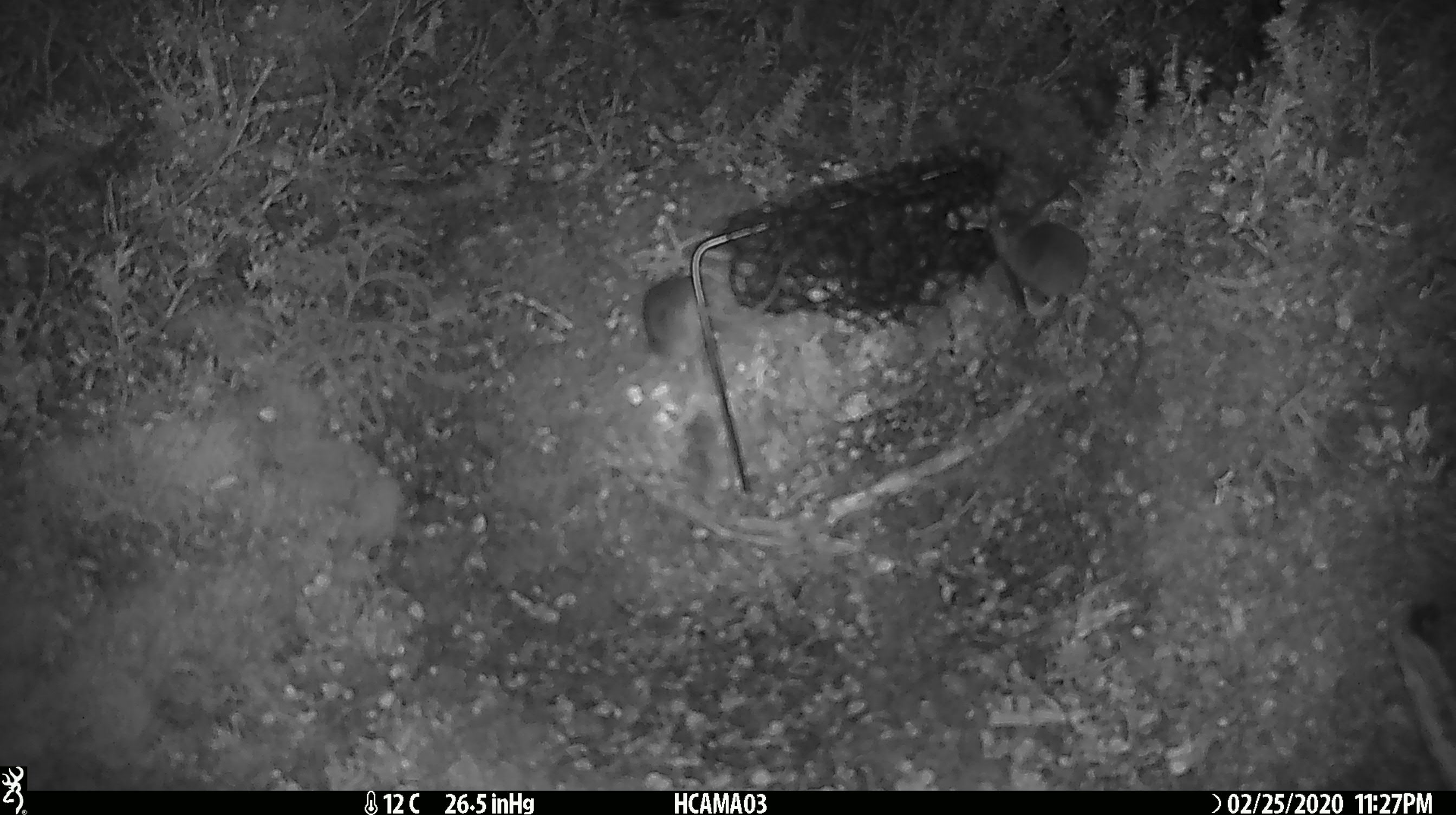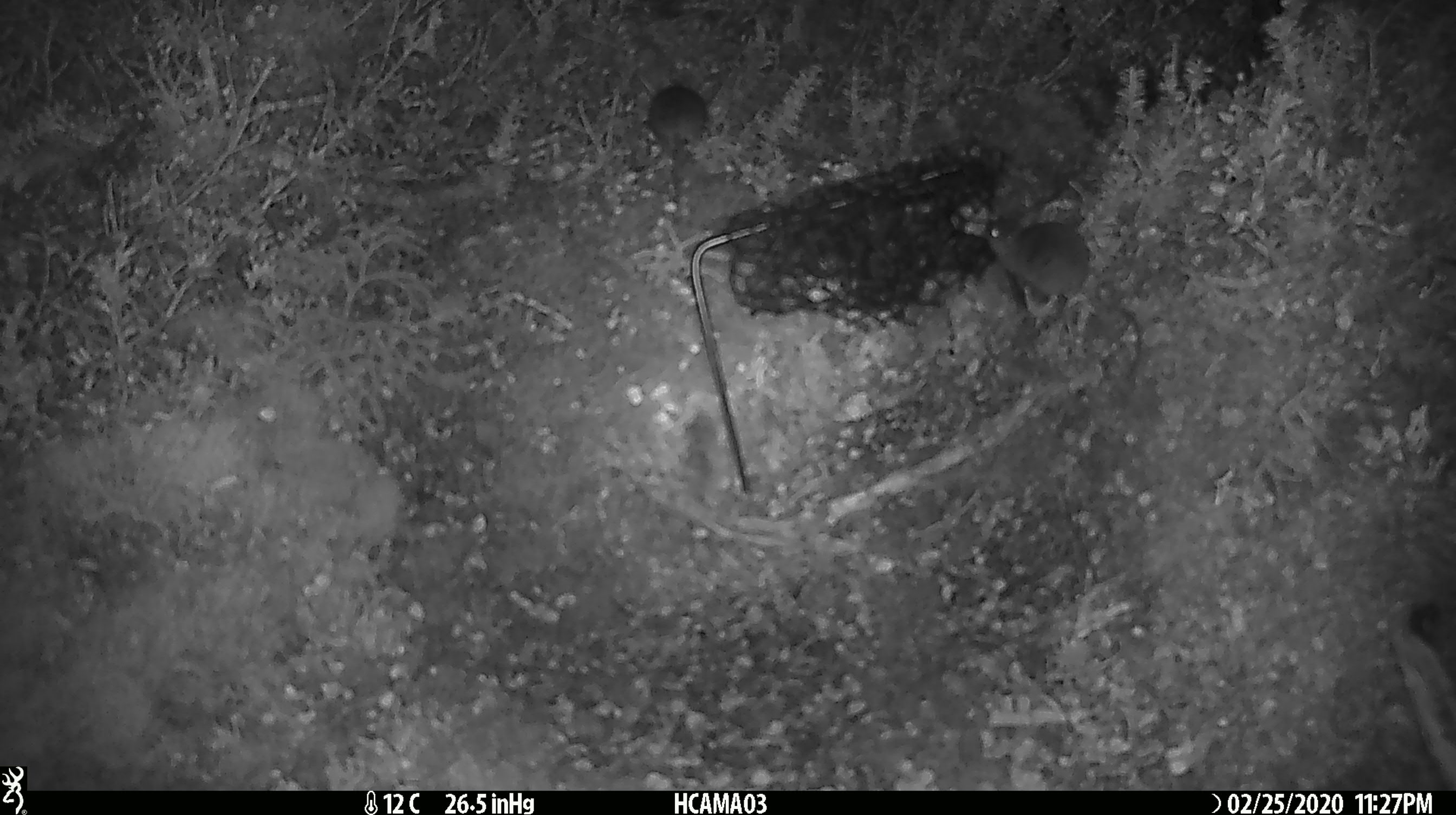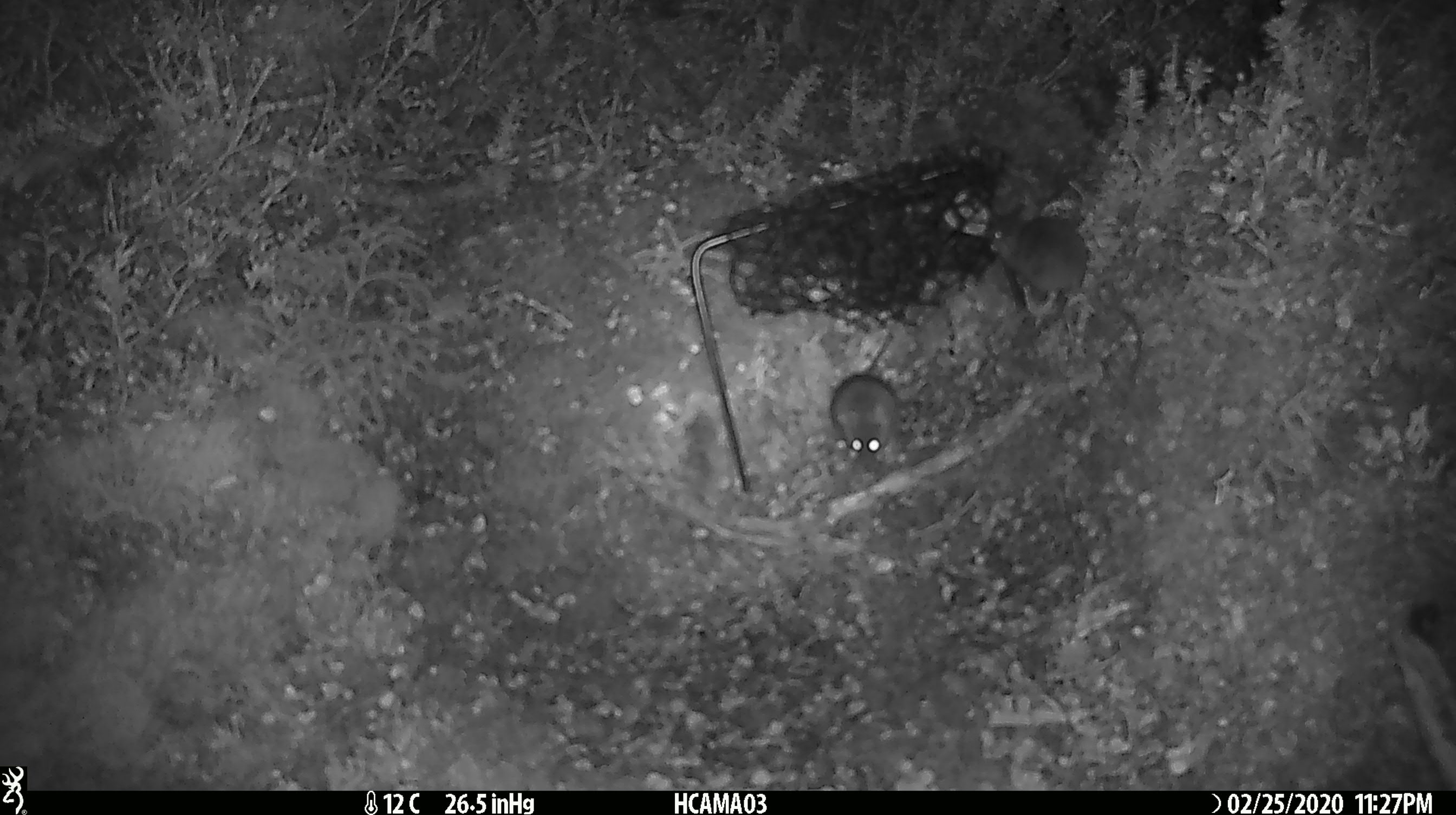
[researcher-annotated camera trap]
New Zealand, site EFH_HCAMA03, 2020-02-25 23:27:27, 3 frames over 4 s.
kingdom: Animalia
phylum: Chordata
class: Mammalia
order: Rodentia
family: Muridae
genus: Mus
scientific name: Mus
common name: mouse